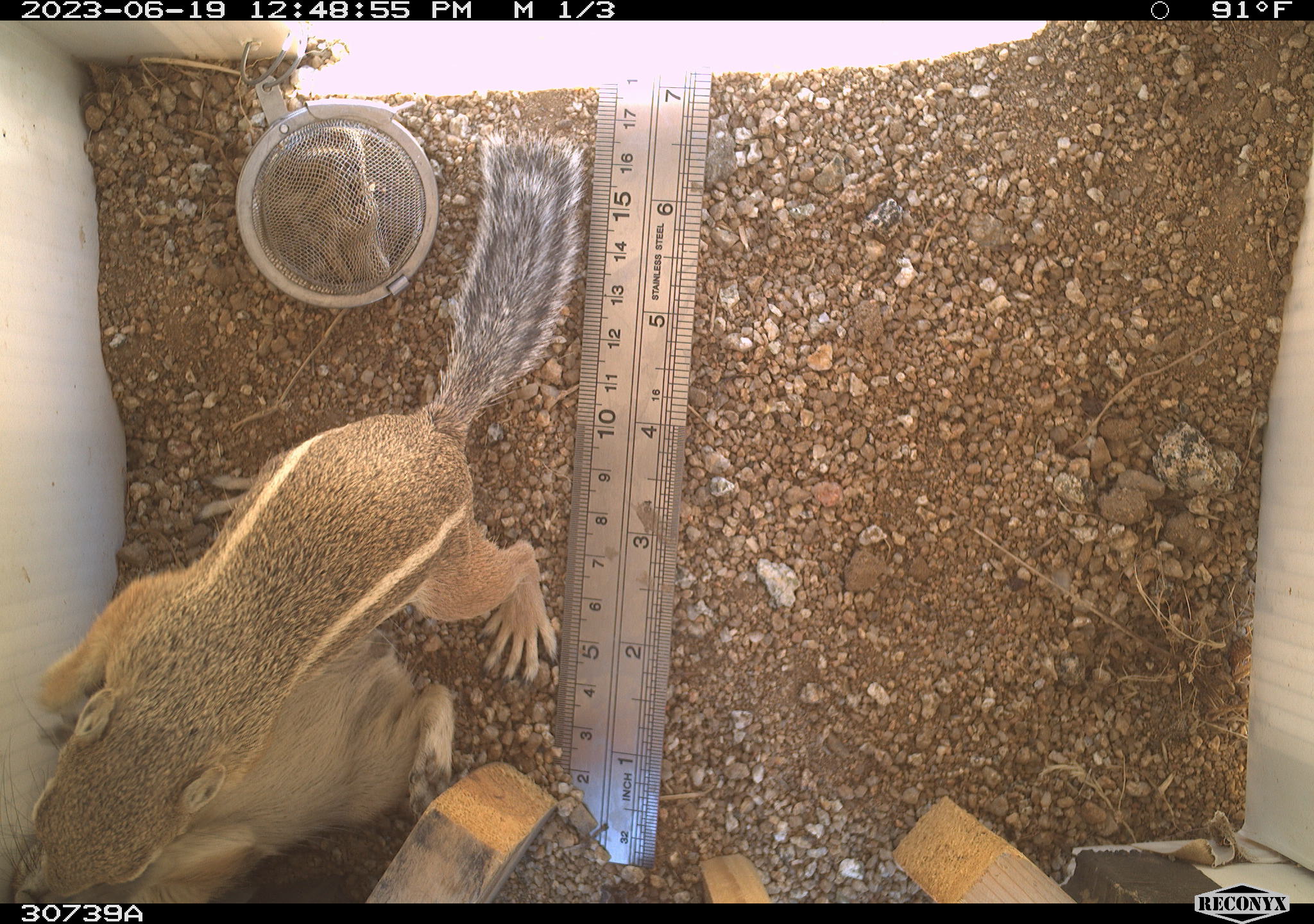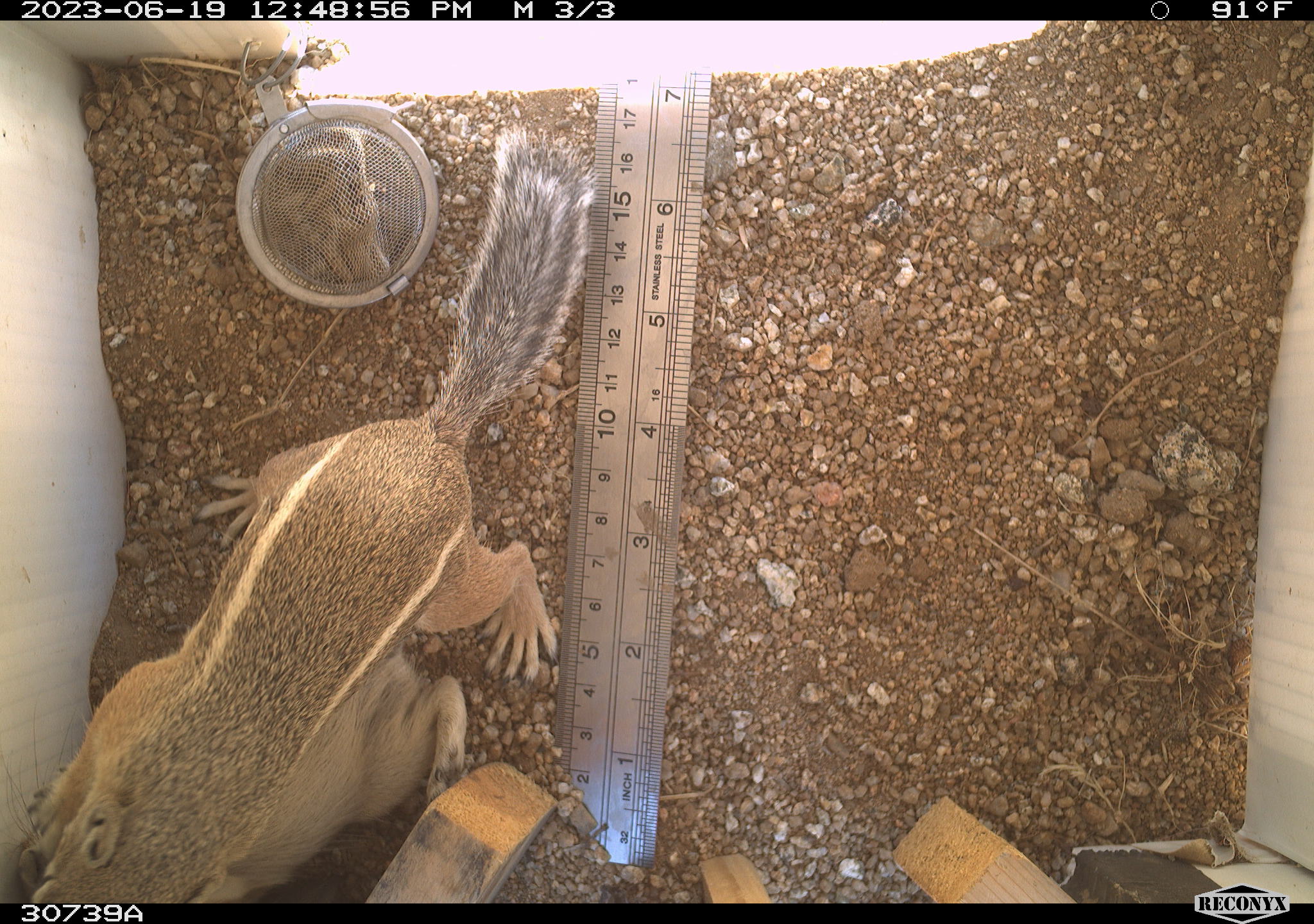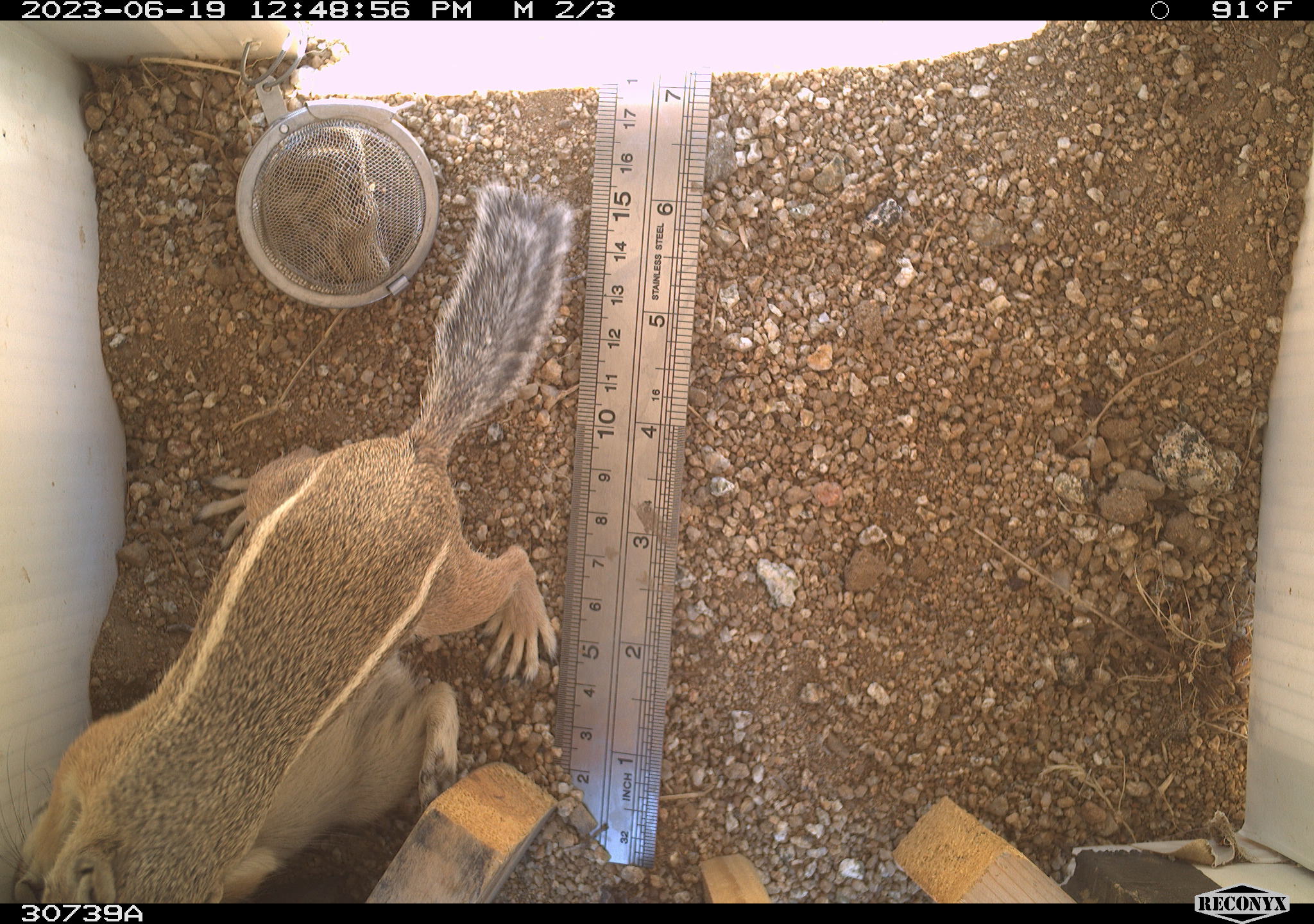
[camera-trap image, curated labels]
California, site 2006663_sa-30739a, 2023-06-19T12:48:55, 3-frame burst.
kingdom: Animalia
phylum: Chordata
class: Mammalia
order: Rodentia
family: Sciuridae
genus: Ammospermophilus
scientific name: Ammospermophilus leucurus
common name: white-tailed antelope squirrel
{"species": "white-tailed antelope squirrel (Ammospermophilus leucurus)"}